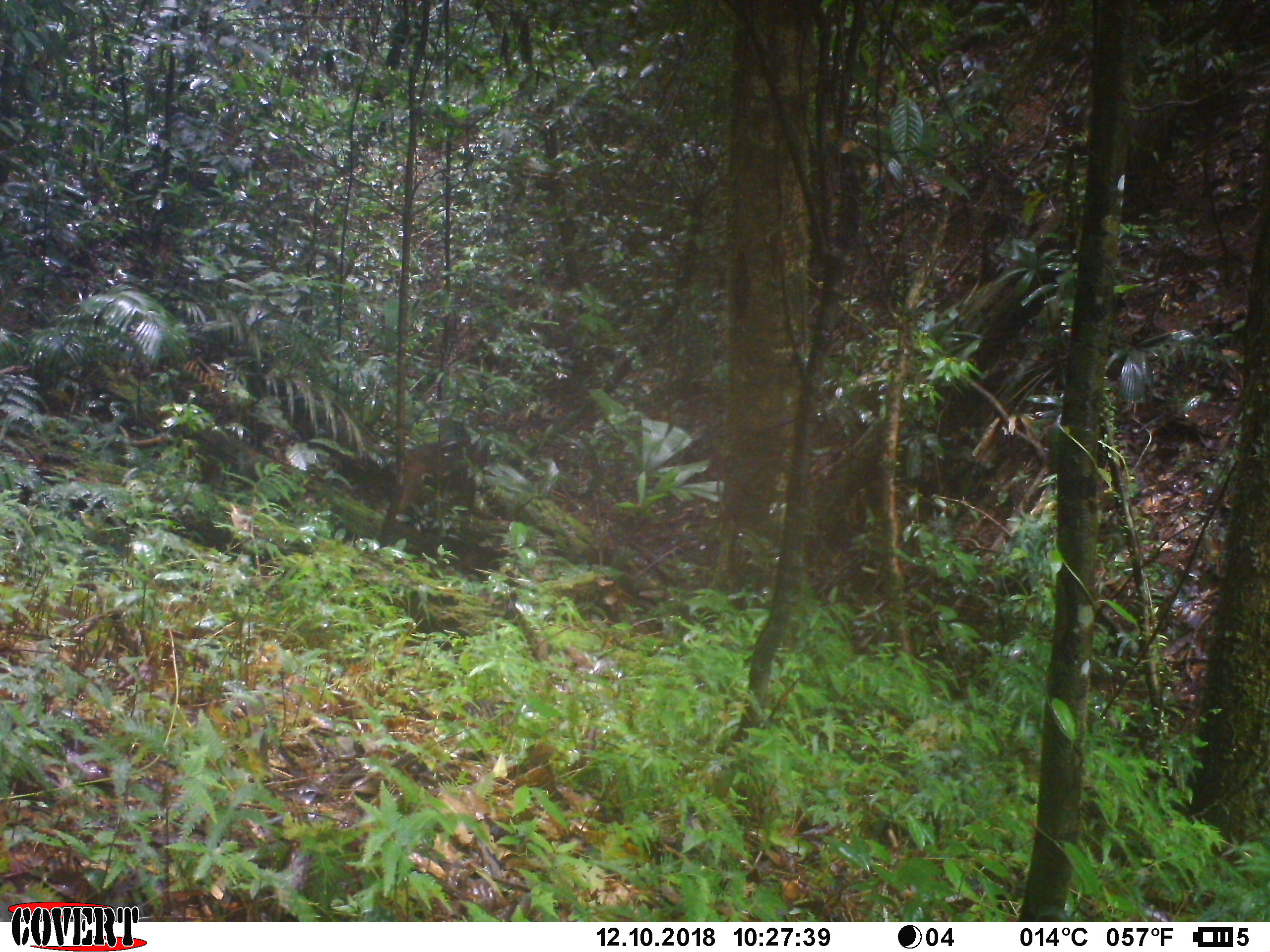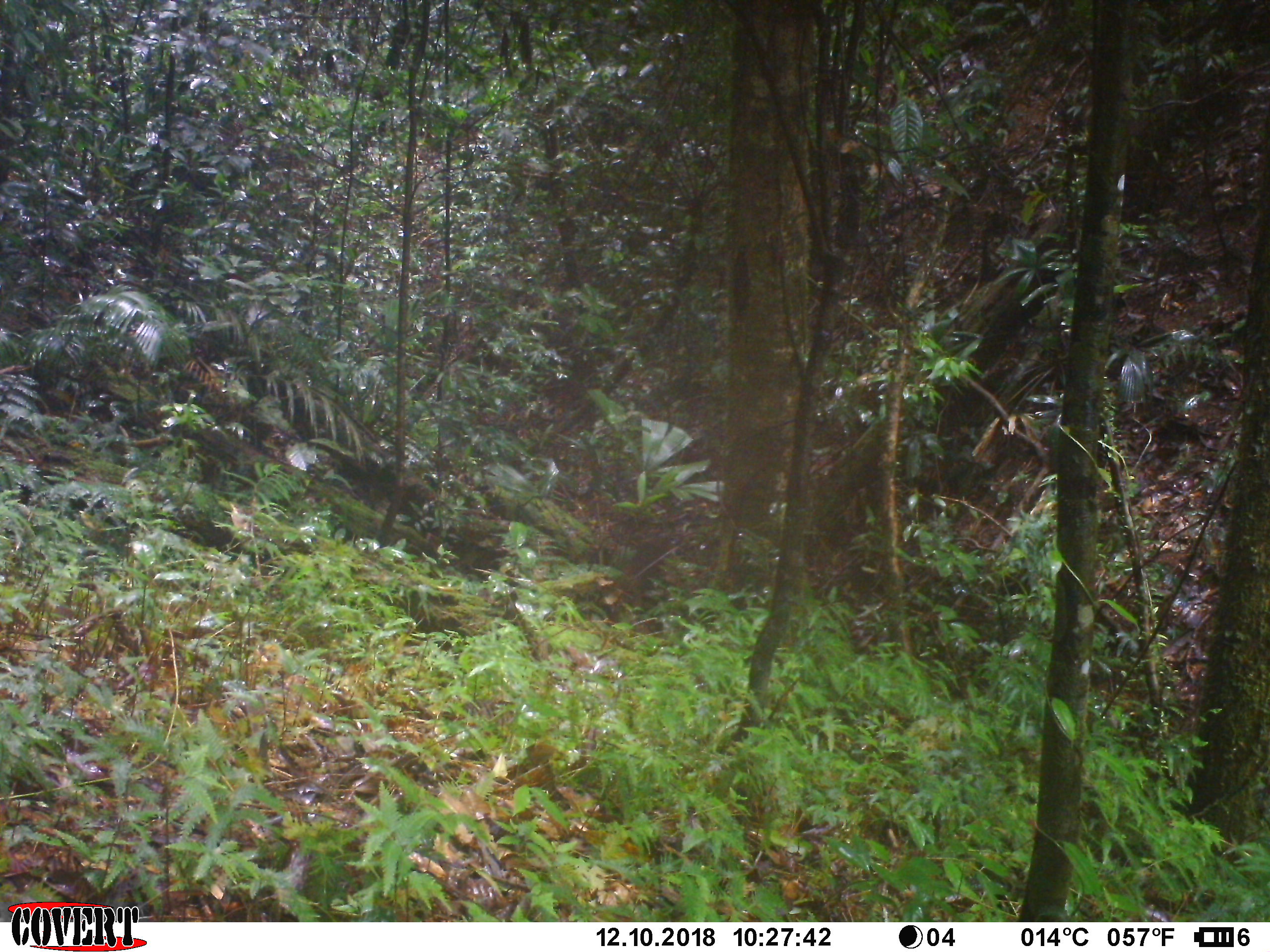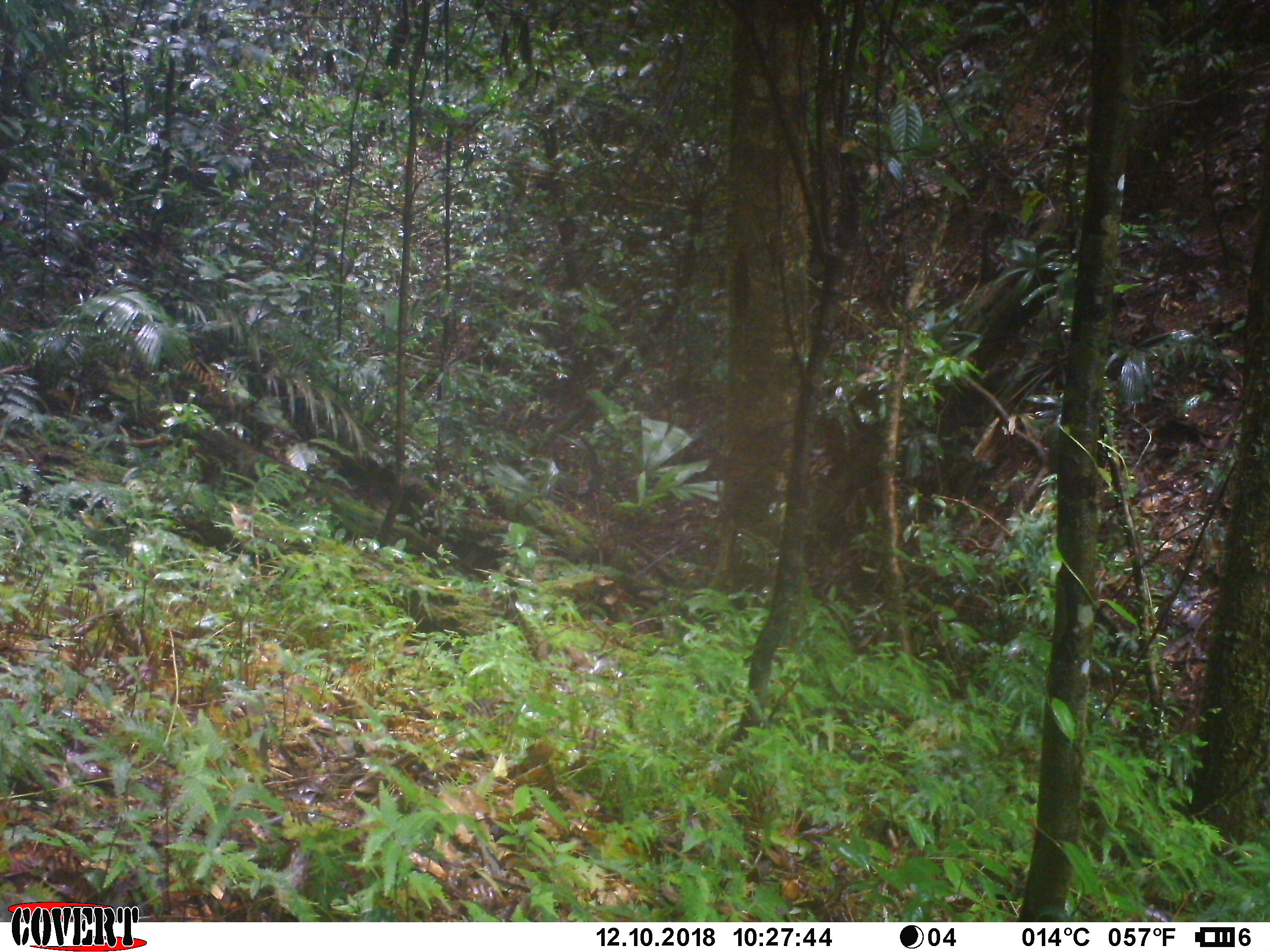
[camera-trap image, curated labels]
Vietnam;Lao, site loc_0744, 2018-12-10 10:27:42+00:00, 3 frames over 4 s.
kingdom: Animalia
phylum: Chordata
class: Mammalia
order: Primates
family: Cercopithecidae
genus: Macaca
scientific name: Macaca arctoides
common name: stump-tailed macaque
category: stump tailed macaque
Stump tailed macaque (stump-tailed macaque) (Macaca arctoides). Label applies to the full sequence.